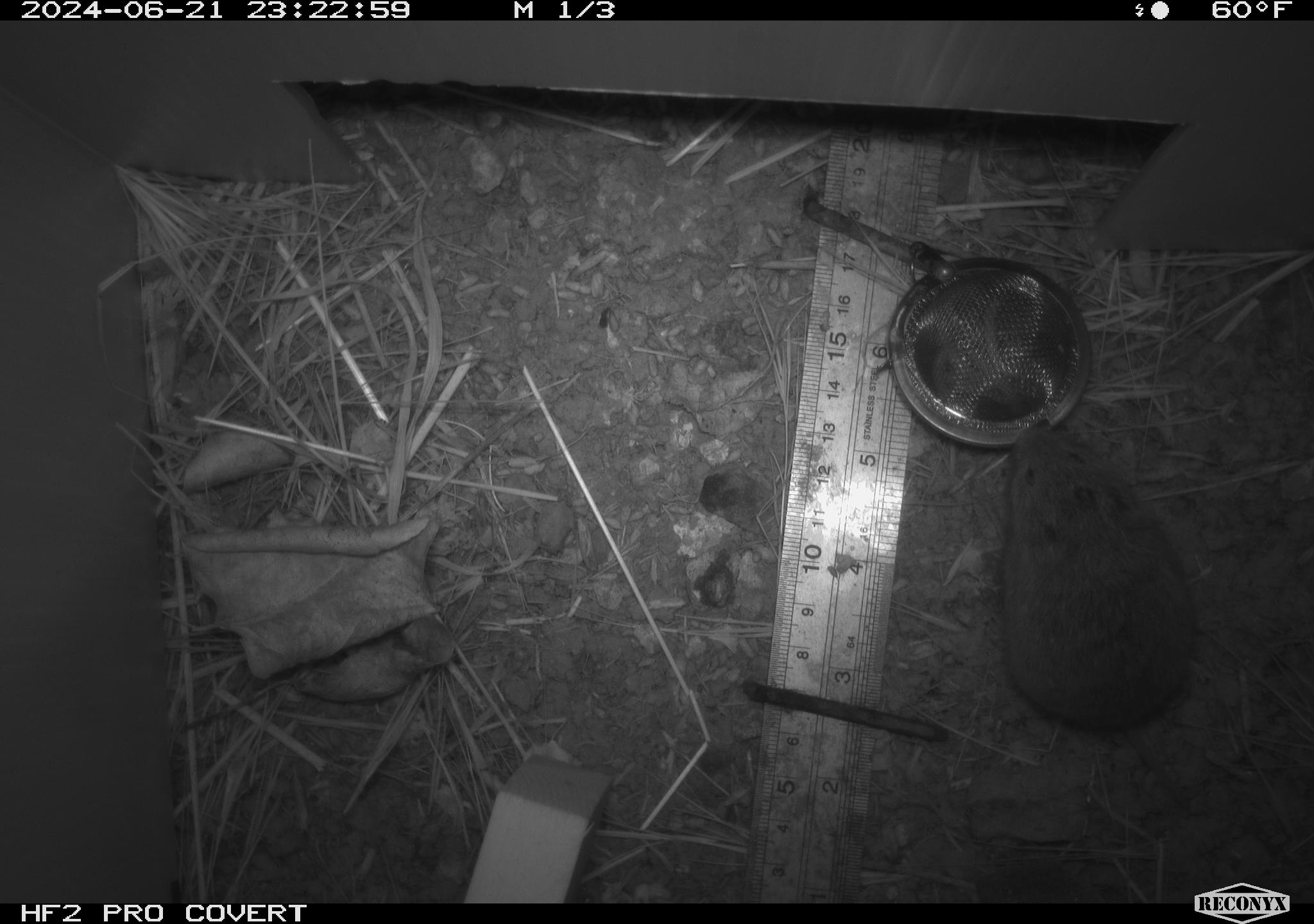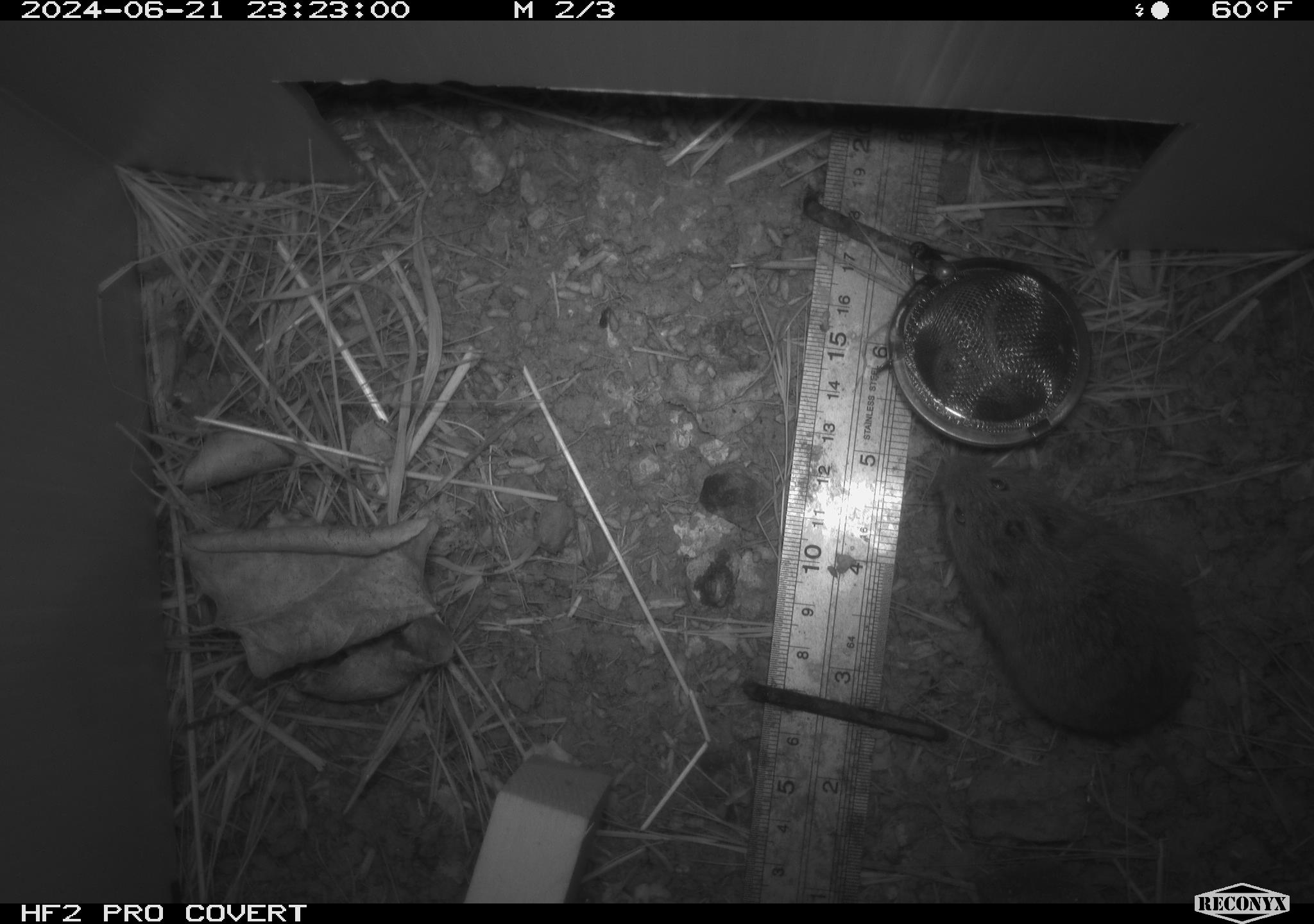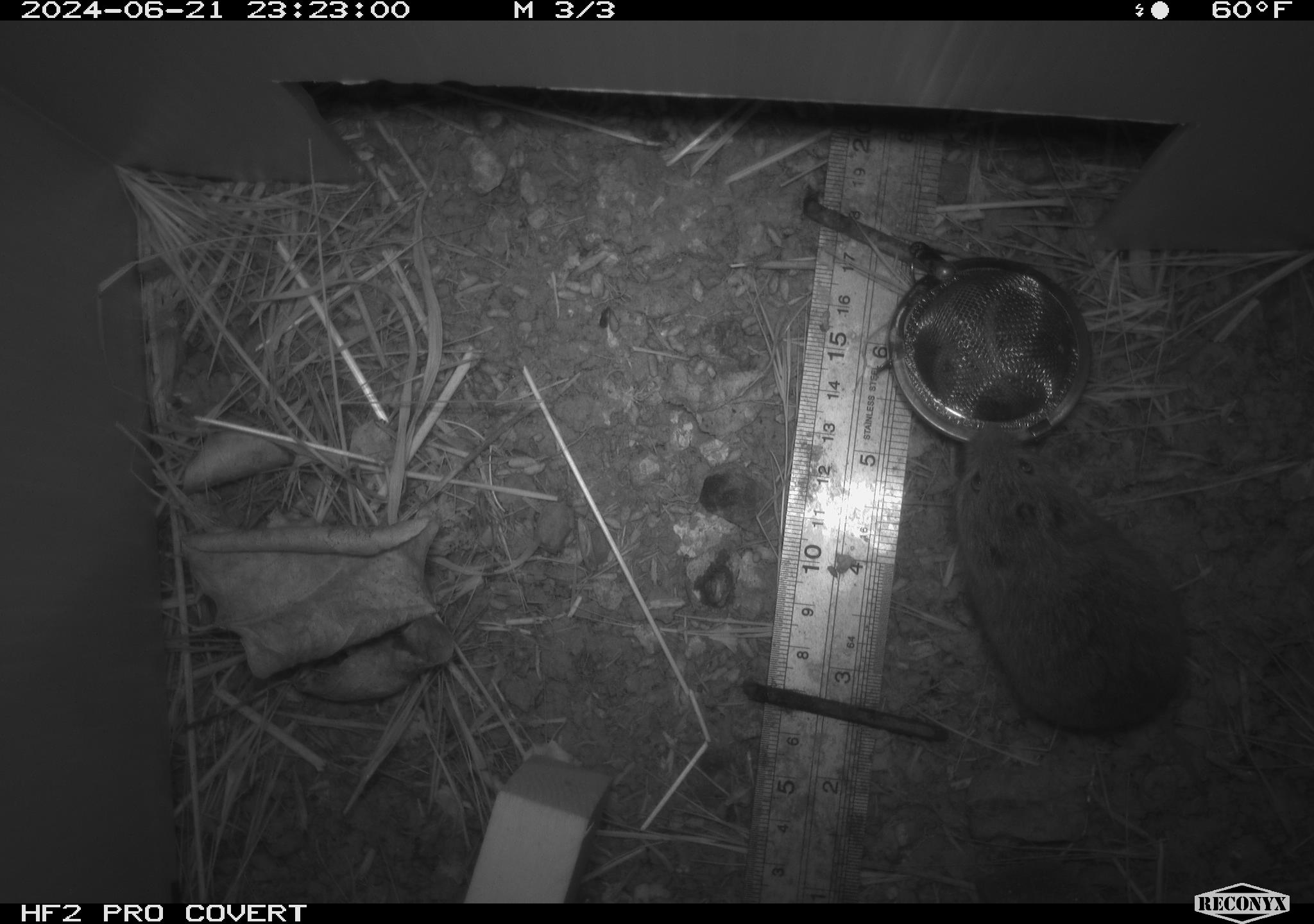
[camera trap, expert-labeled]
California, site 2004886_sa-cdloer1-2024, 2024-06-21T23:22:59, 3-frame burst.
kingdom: Animalia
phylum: Chordata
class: Mammalia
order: Rodentia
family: Cricetidae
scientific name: Arvicolinae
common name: voles, lemmings, and muskrats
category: arvicolinae subfamily